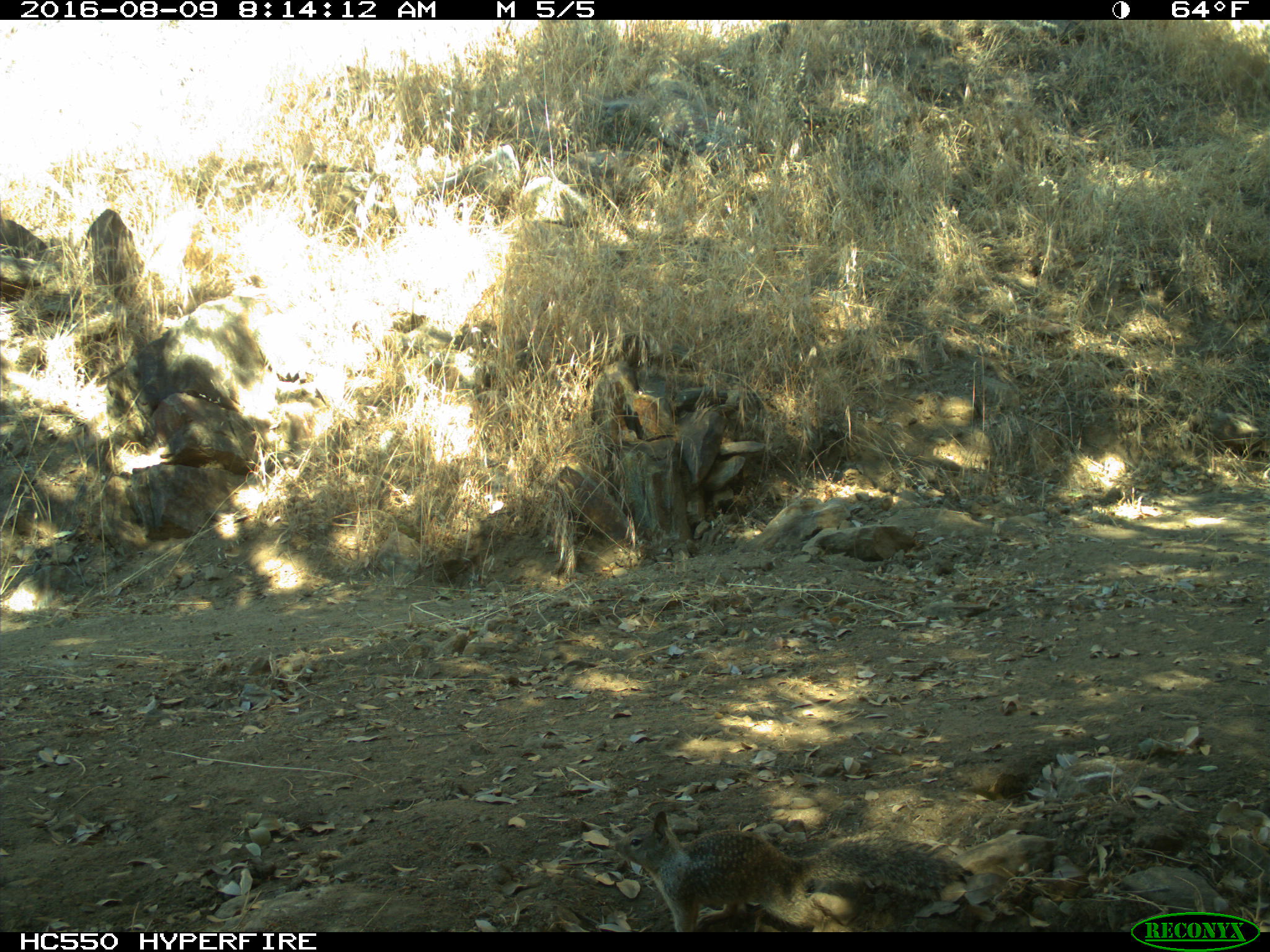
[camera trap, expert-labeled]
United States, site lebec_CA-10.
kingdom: Animalia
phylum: Chordata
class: Mammalia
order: Rodentia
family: Sciuridae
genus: Otospermophilus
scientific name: Otospermophilus beecheyi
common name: california ground squirrel